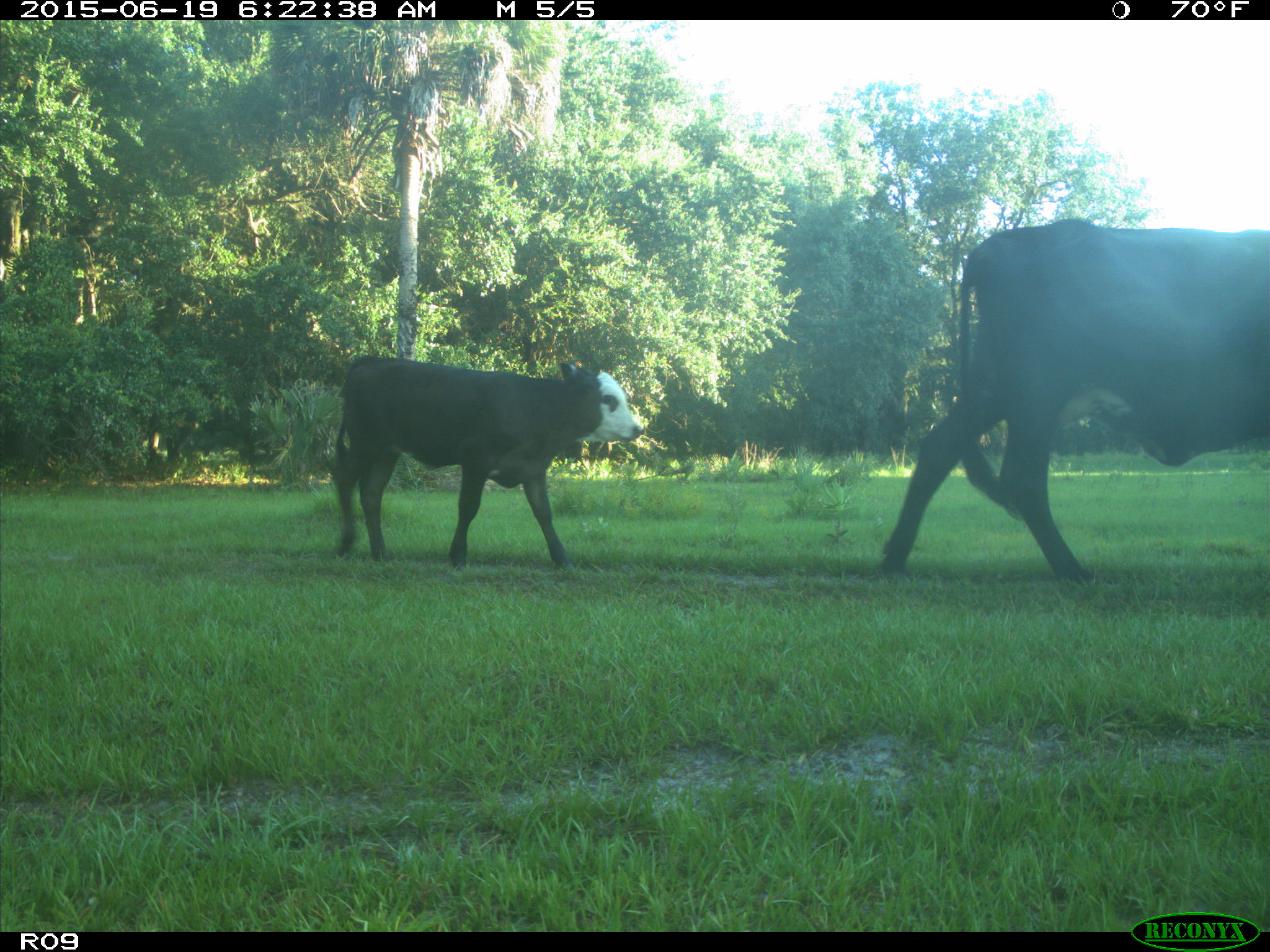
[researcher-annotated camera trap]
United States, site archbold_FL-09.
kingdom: Animalia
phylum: Chordata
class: Mammalia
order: Artiodactyla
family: Bovidae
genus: Bos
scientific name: Bos taurus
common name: domestic cow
Bos taurus (domestic cow).